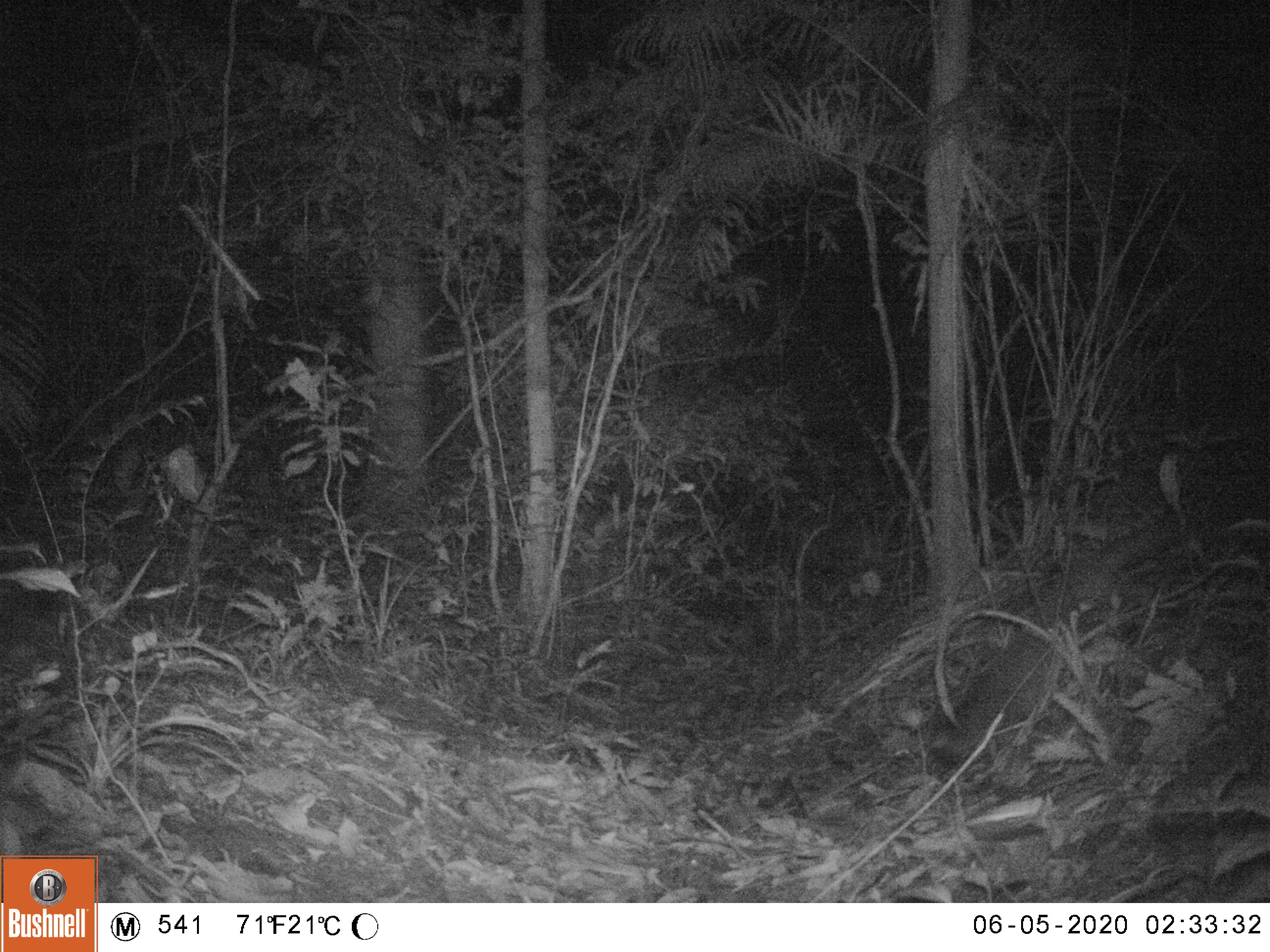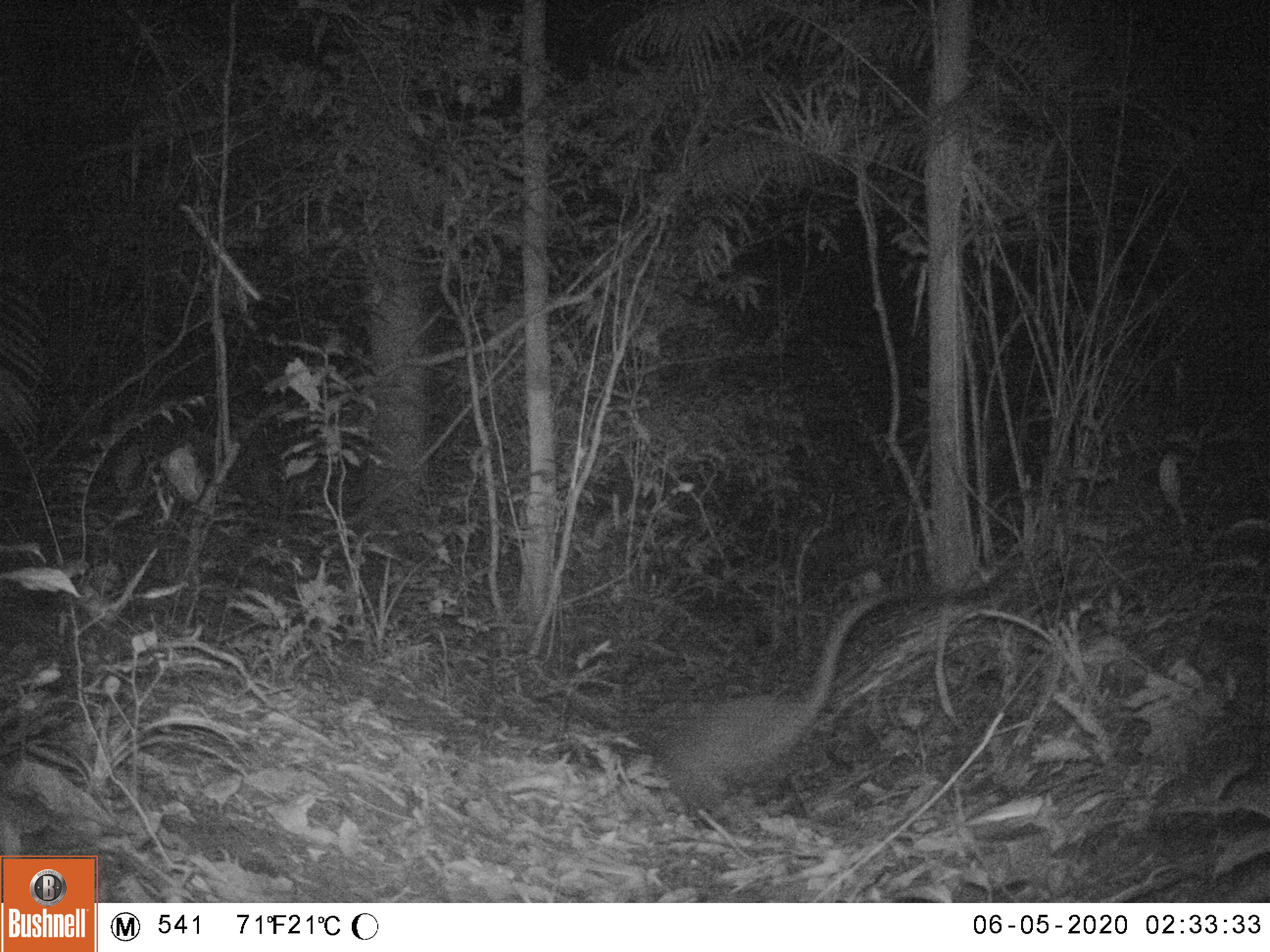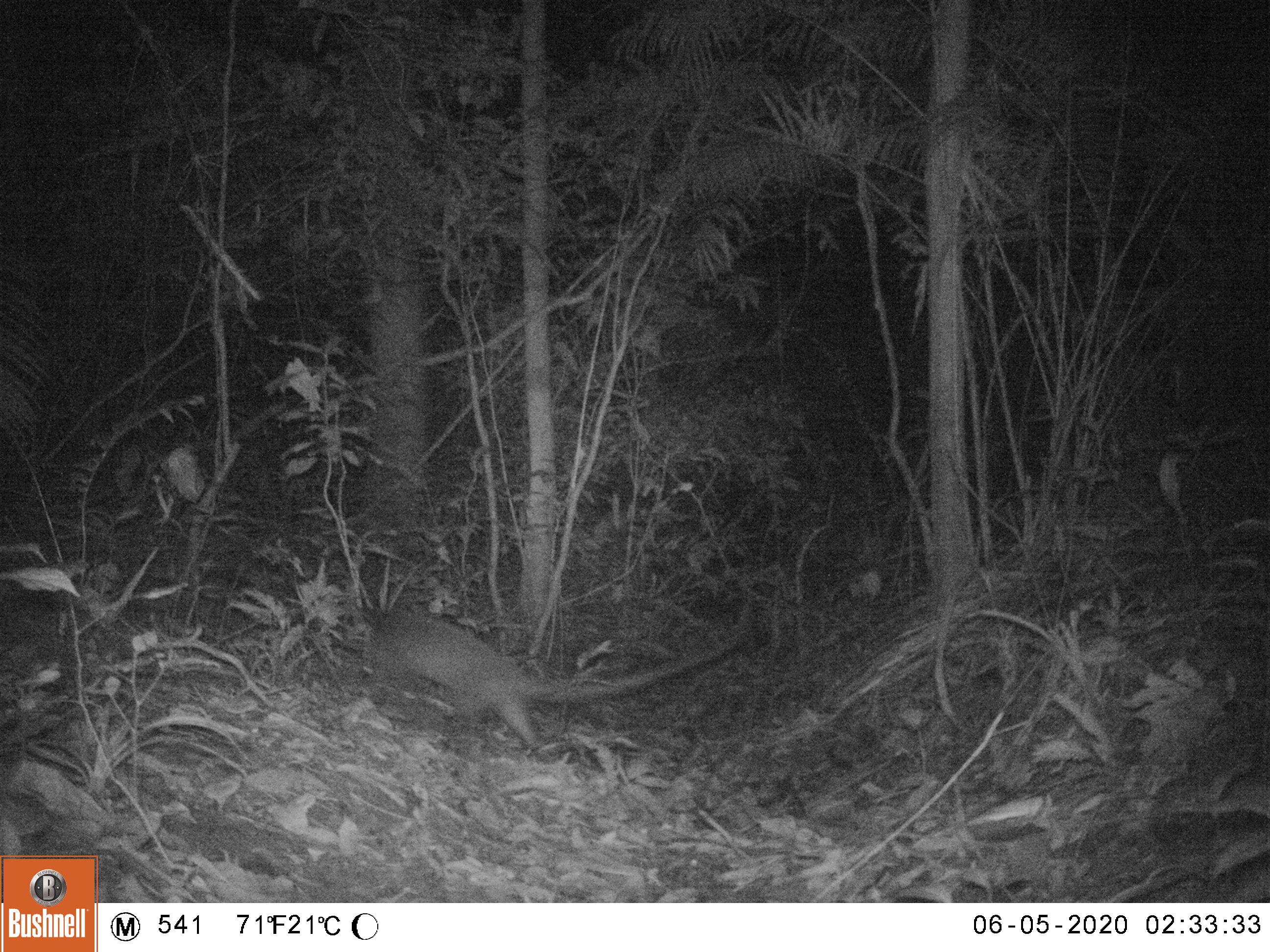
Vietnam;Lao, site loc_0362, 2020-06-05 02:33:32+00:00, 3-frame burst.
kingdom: Animalia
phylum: Chordata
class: Mammalia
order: Carnivora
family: Viverridae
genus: Paguma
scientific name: Paguma larvata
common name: masked palm civet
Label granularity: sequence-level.